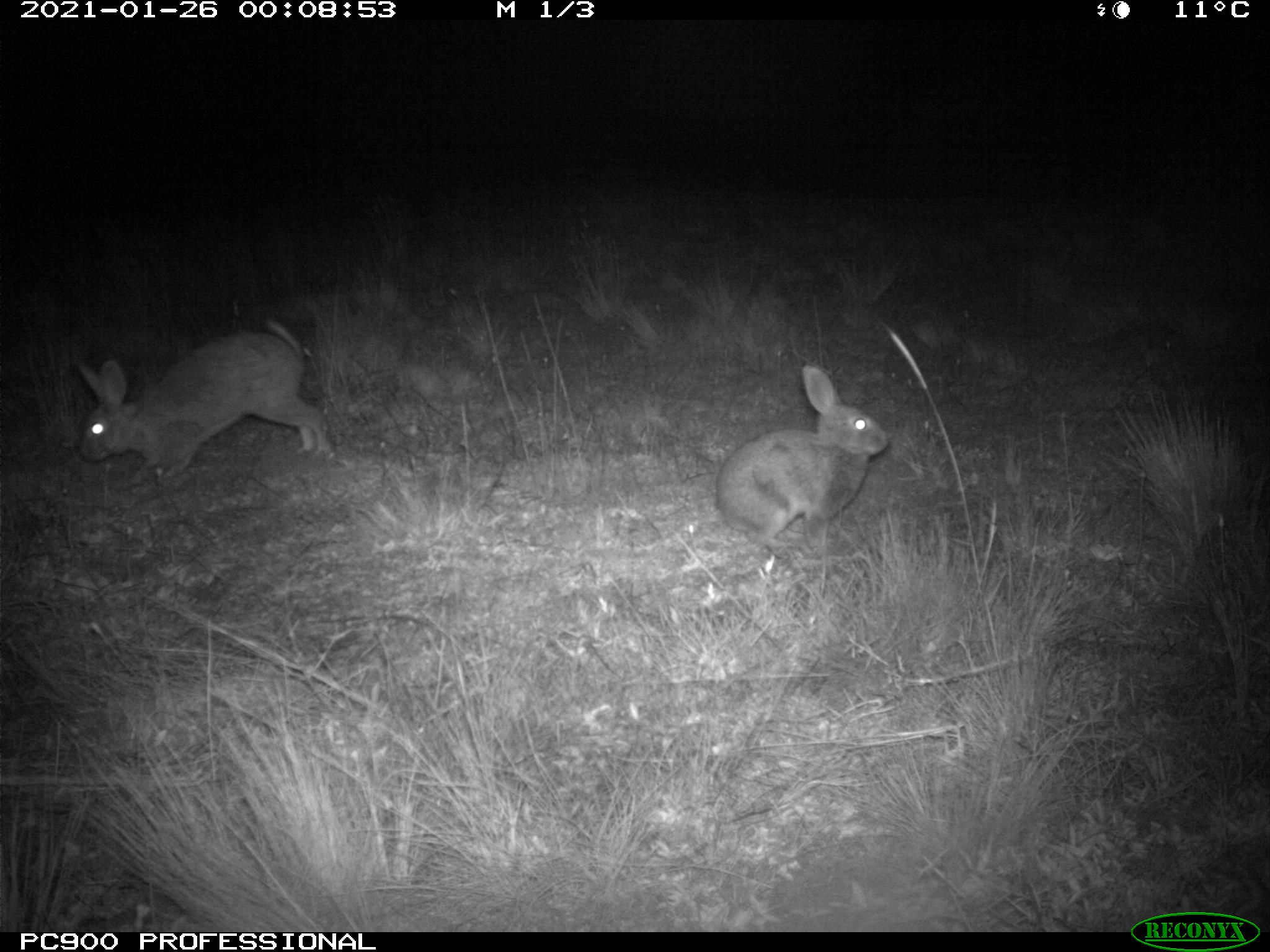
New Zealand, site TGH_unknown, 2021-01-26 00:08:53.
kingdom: Animalia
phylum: Chordata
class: Mammalia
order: Lagomorpha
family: Leporidae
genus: Oryctolagus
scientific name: Oryctolagus cuniculus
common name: european rabbit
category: rabbit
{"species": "rabbit (european rabbit) (Oryctolagus cuniculus)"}